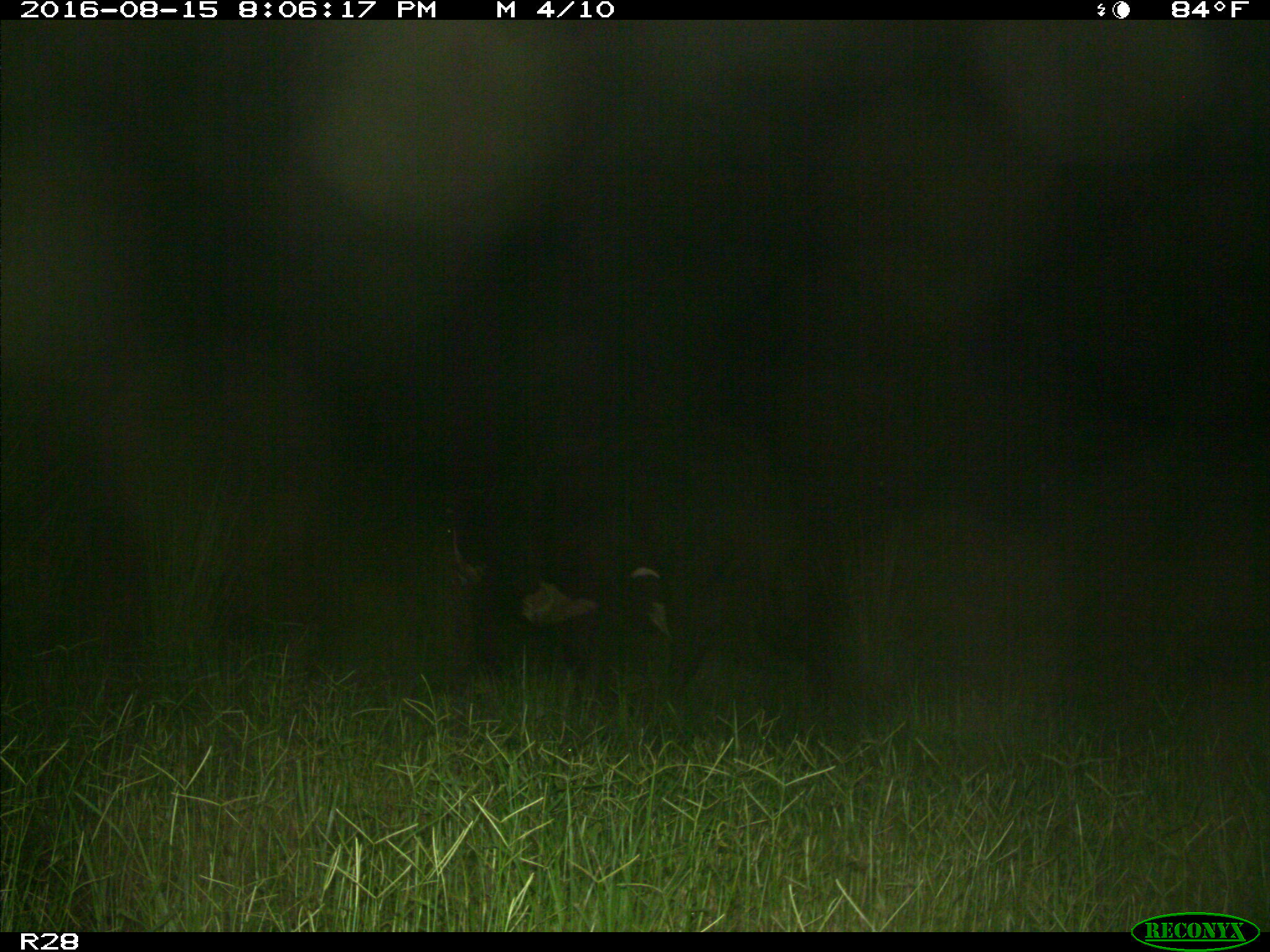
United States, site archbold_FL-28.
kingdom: Animalia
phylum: Chordata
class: Mammalia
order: Artiodactyla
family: Bovidae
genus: Bos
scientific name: Bos taurus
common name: domestic cow